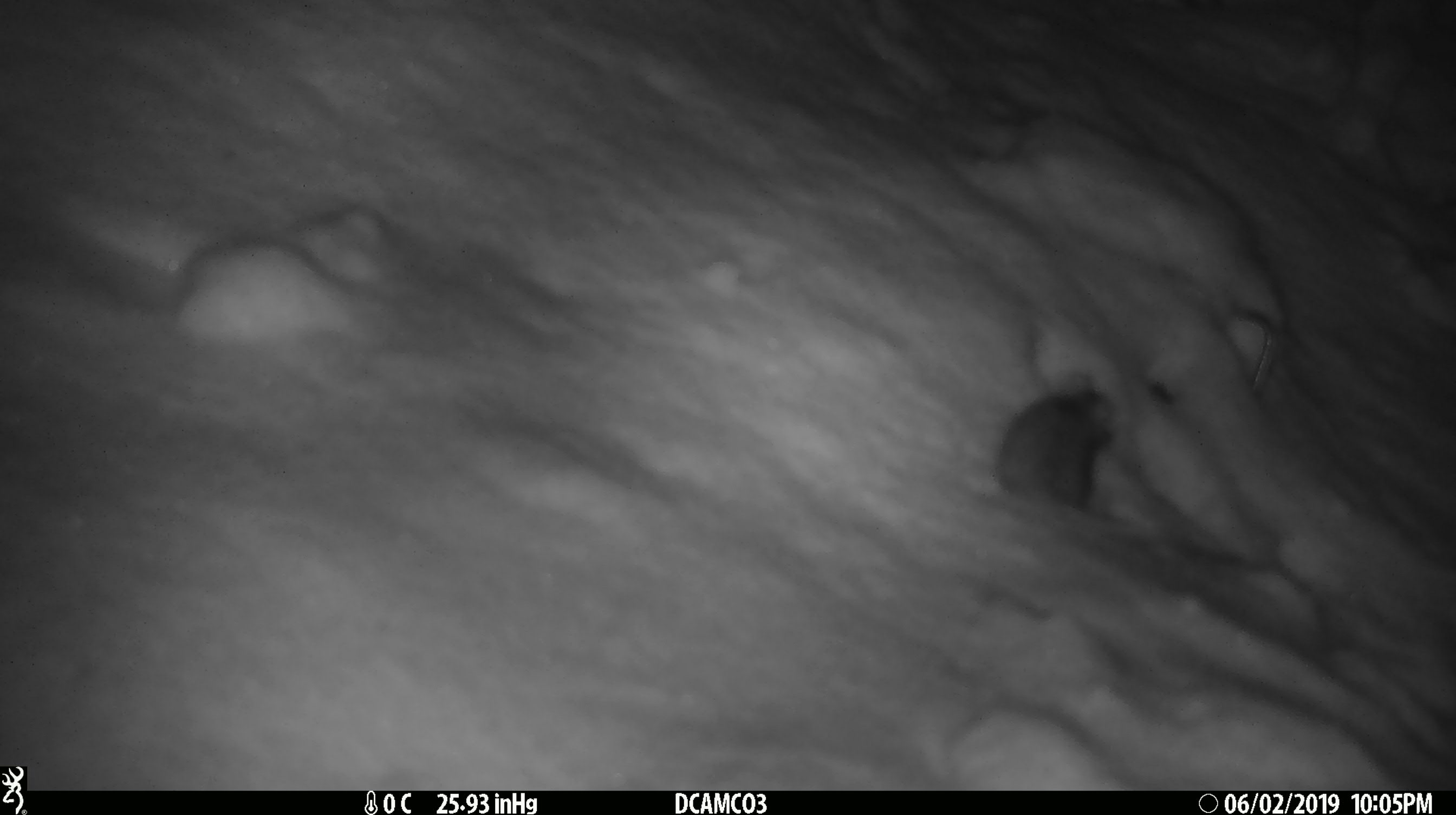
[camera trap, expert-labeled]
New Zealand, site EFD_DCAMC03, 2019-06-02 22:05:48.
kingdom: Animalia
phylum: Chordata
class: Mammalia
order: Rodentia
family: Muridae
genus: Mus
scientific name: Mus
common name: mouse